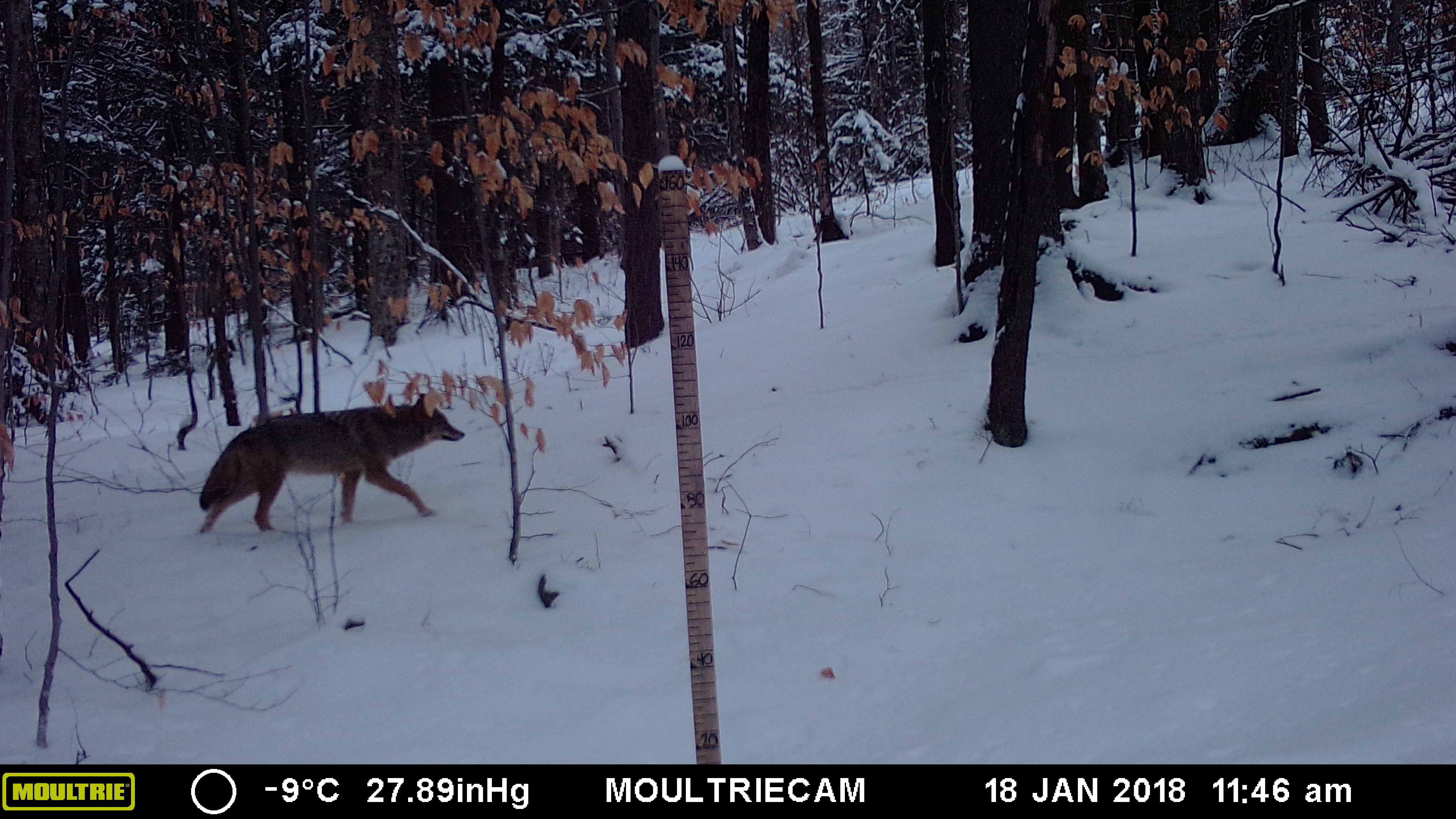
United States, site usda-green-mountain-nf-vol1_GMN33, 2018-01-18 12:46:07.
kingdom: Animalia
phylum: Chordata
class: Mammalia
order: Carnivora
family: Canidae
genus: Canis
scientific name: Canis latrans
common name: coyote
Coyote (Canis latrans).